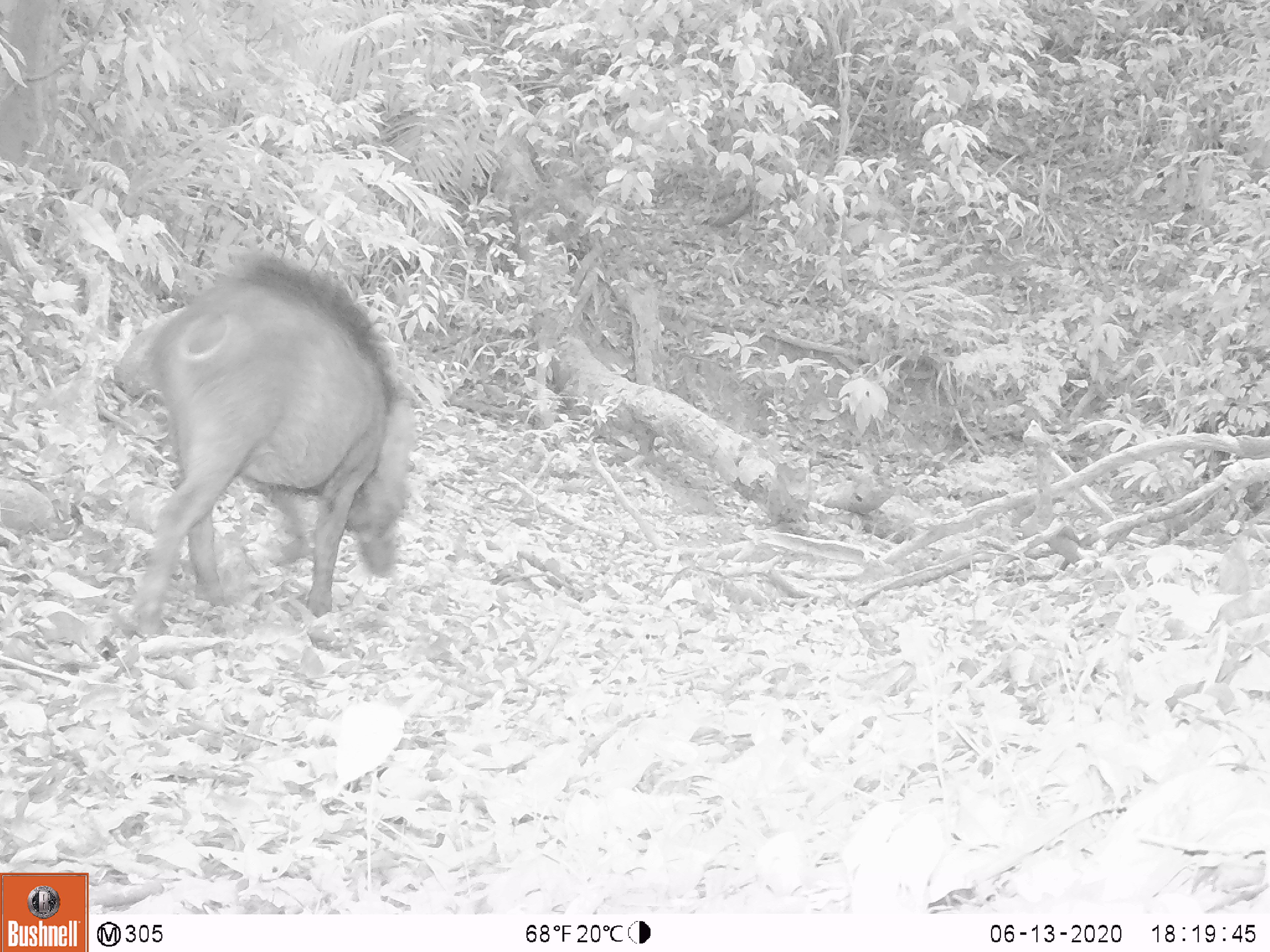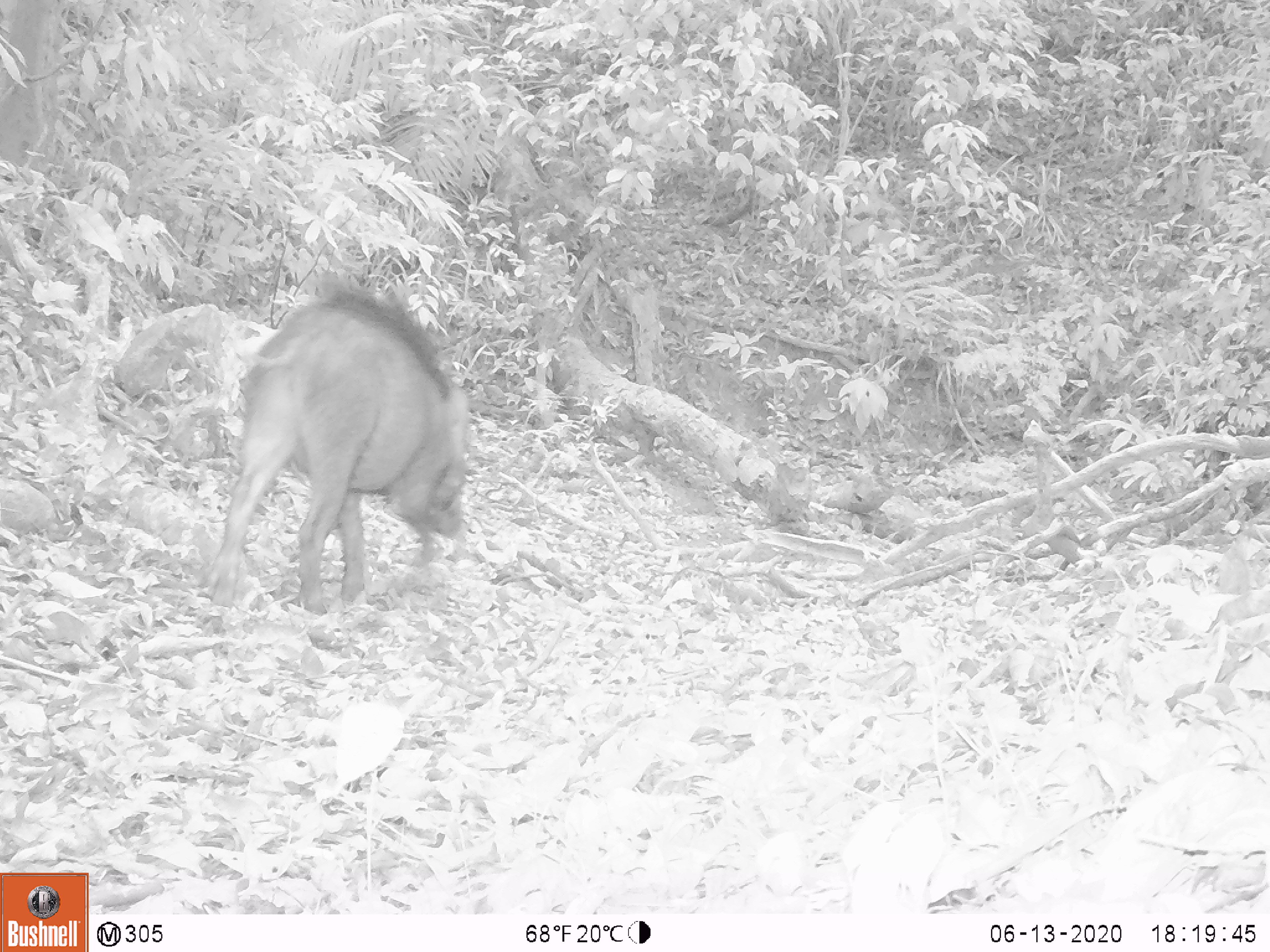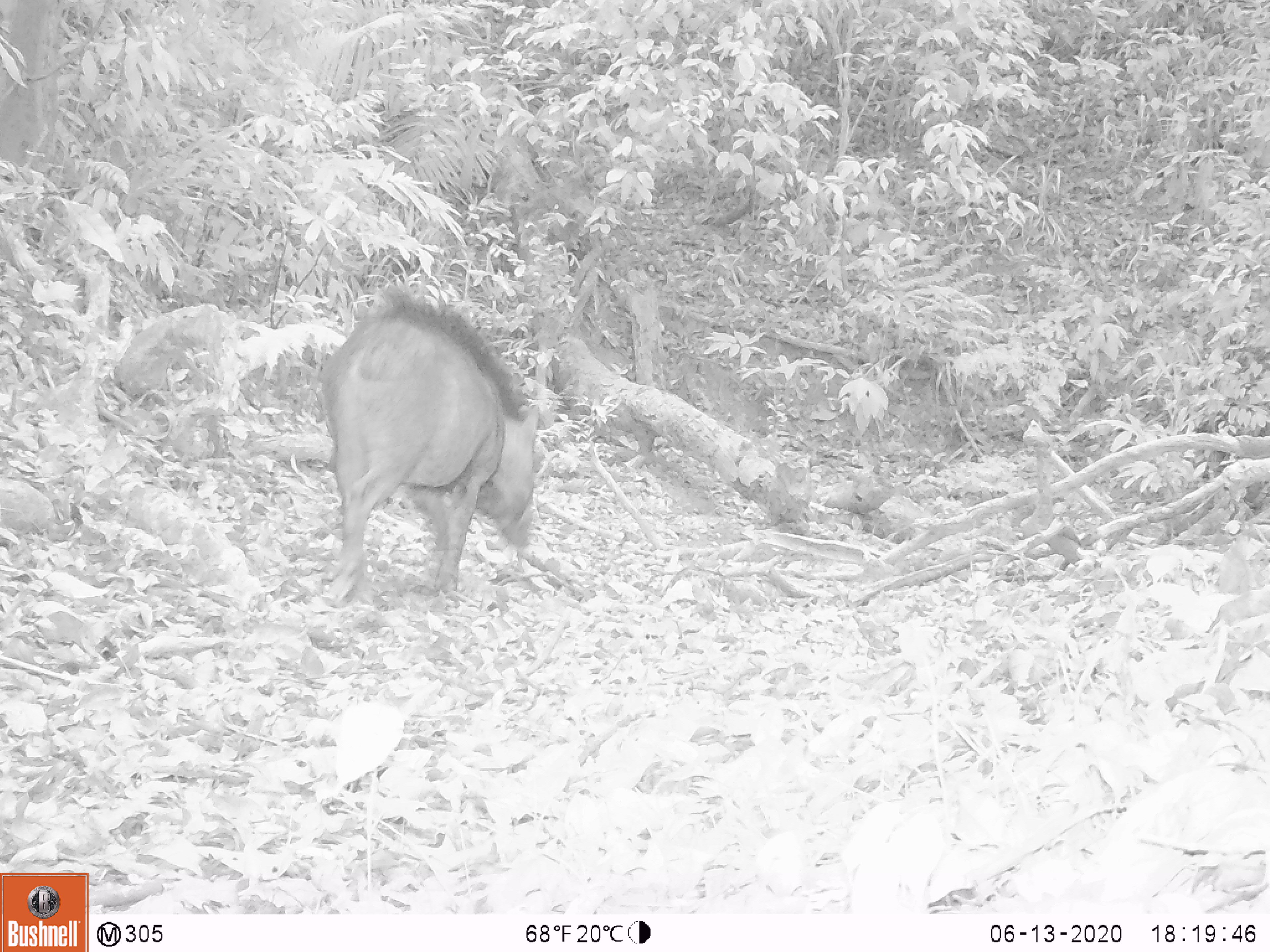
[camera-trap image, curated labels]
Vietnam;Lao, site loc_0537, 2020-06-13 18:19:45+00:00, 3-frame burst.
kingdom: Animalia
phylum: Chordata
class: Mammalia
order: Artiodactyla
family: Suidae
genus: Sus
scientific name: Sus scrofa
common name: eurasian wild pig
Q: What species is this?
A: Eurasian wild pig (Sus scrofa).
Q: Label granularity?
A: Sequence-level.